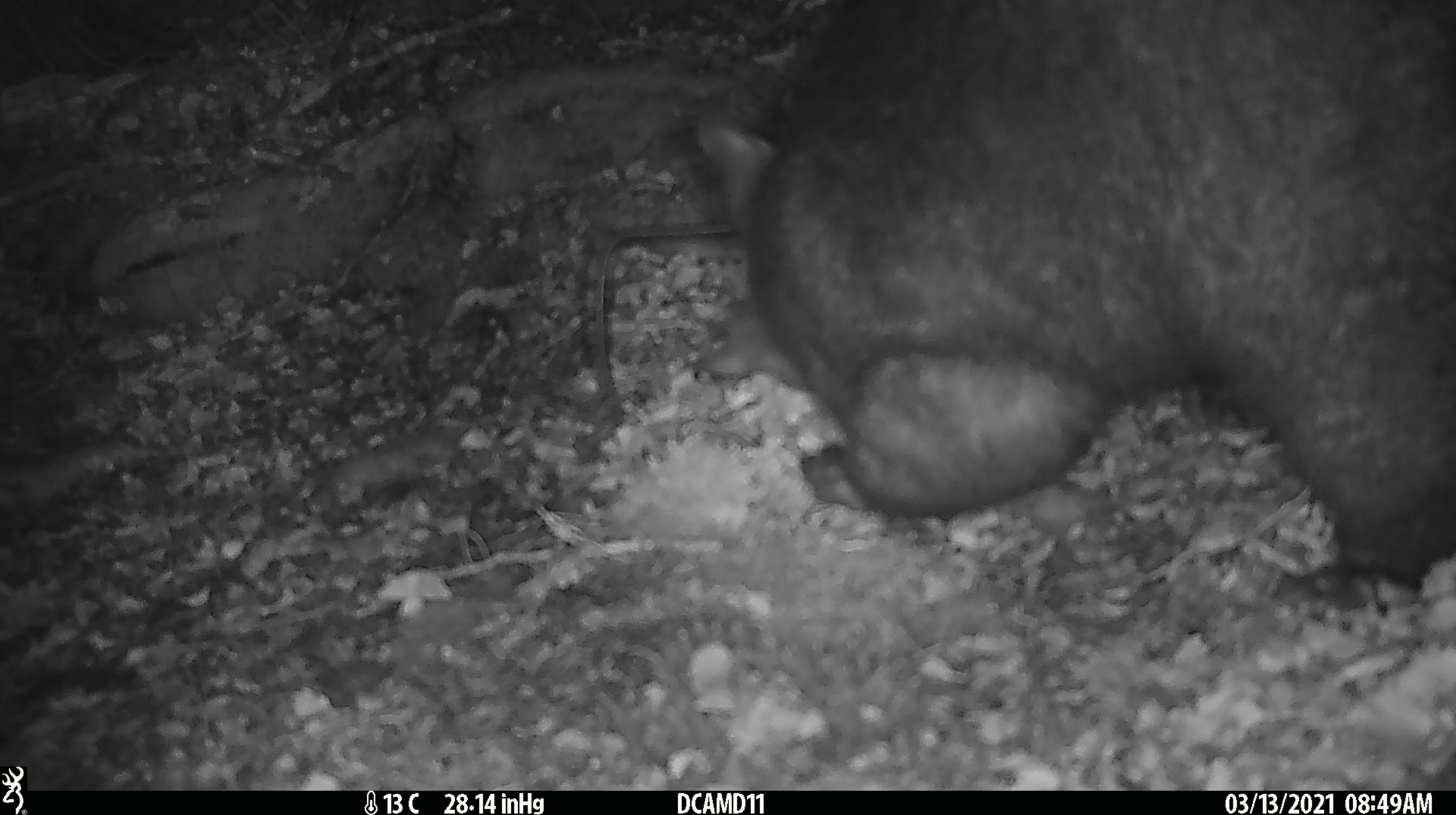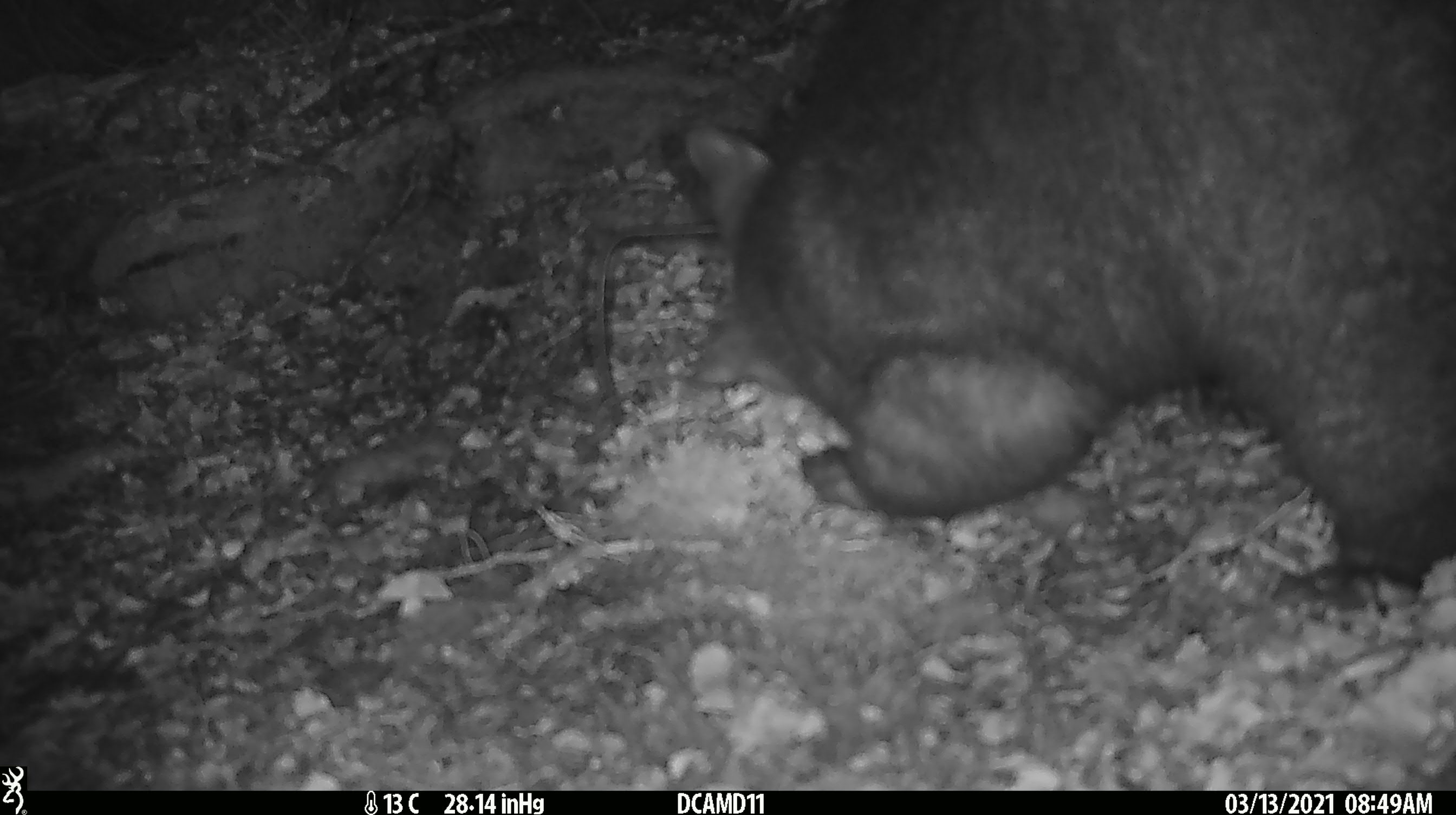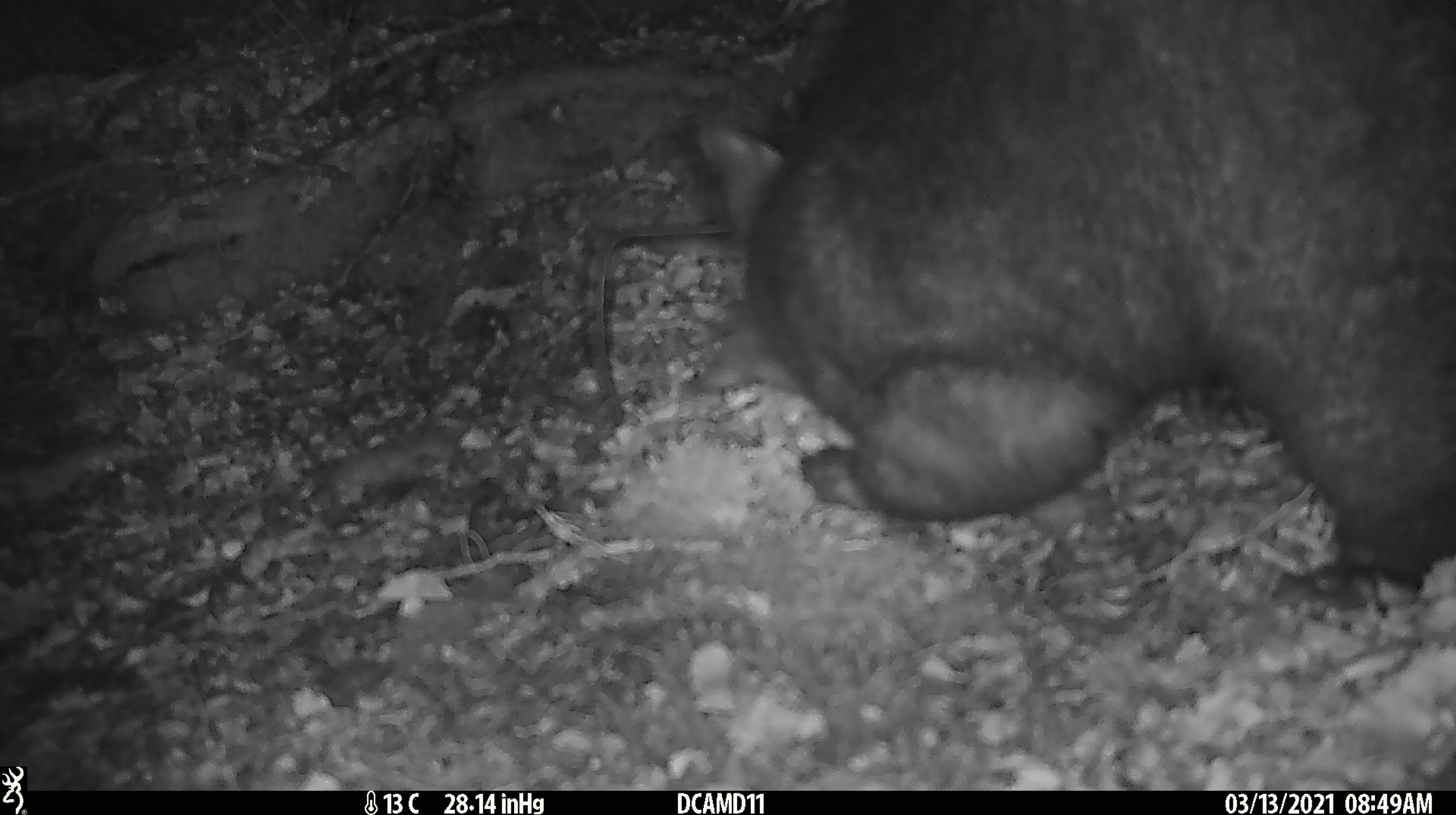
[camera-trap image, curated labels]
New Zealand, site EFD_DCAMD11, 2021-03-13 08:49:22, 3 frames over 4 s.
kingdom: Animalia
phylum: Chordata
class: Mammalia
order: Diprotodontia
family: Phalangeridae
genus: Trichosurus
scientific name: Trichosurus vulpecula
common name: common brushtail possum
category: possum